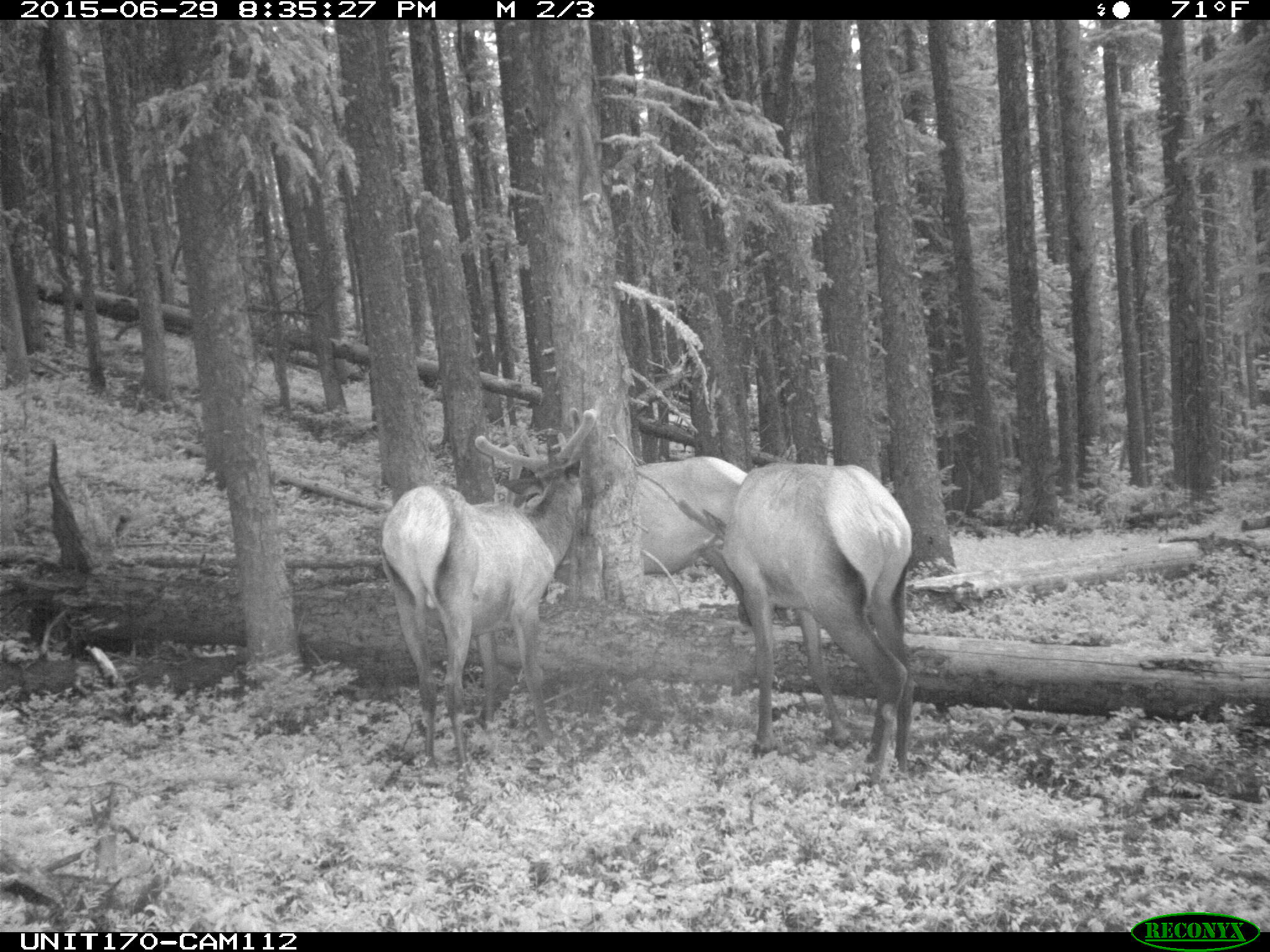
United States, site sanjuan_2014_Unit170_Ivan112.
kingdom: Animalia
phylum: Chordata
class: Mammalia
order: Artiodactyla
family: Cervidae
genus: Cervus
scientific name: Cervus elaphus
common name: red deer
Cervus elaphus (red deer).